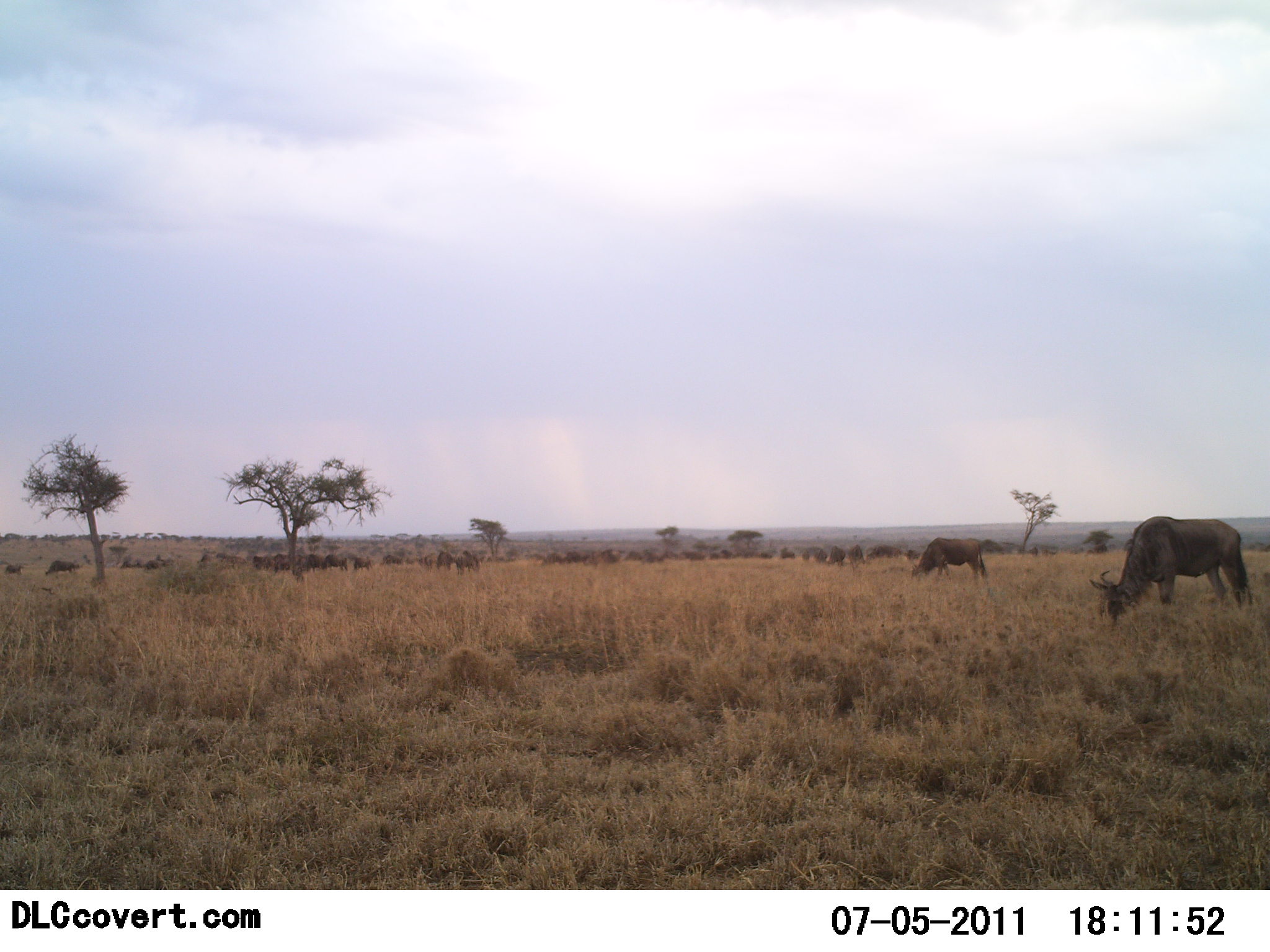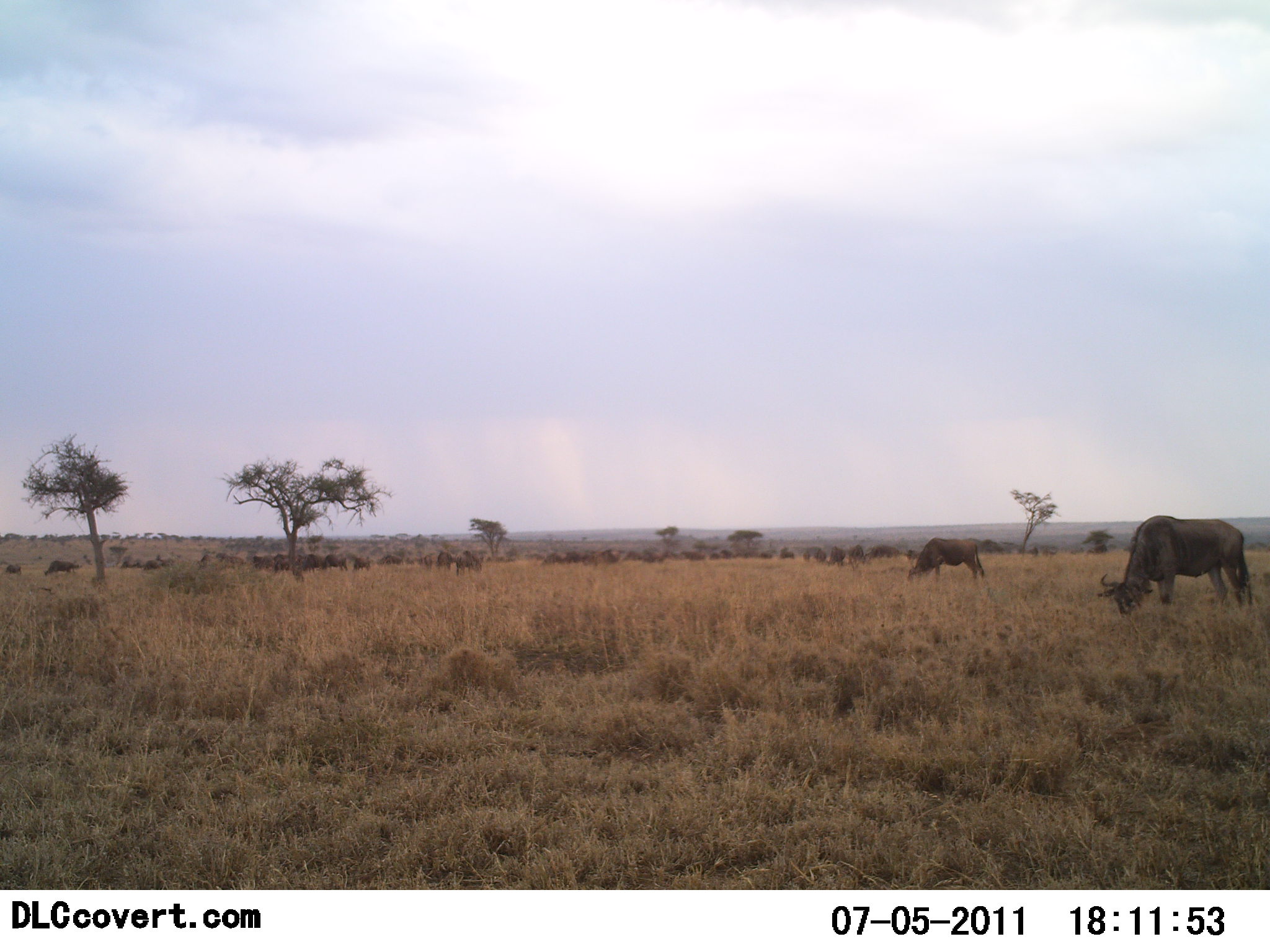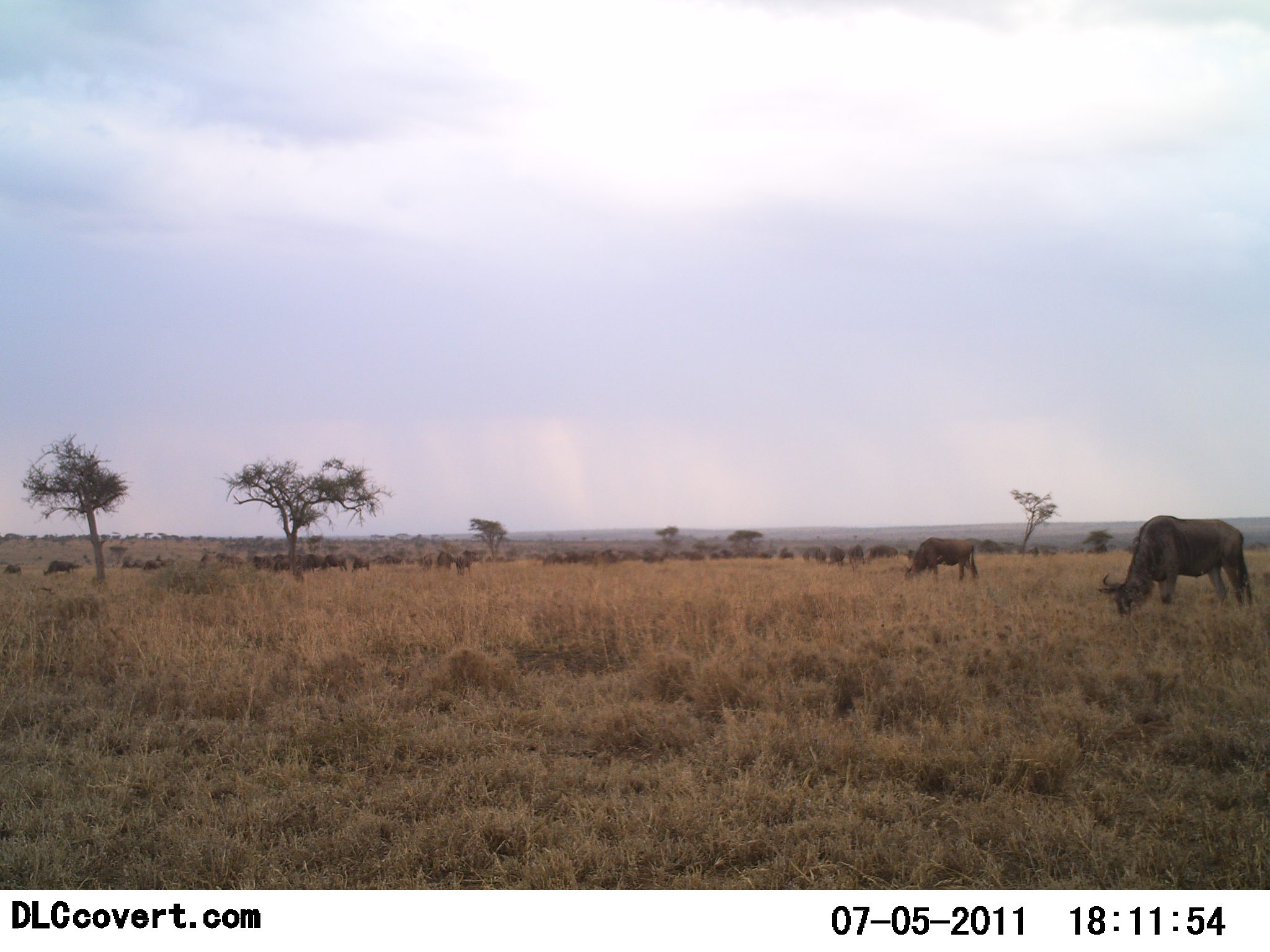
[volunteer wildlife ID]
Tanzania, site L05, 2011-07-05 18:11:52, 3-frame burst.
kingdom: Animalia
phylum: Chordata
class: Mammalia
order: Artiodactyla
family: Bovidae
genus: Connochaetes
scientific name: Connochaetes taurinus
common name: blue wildebeest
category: wildebeest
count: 11-50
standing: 15%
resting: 8%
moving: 8%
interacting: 0%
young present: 0%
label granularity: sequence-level